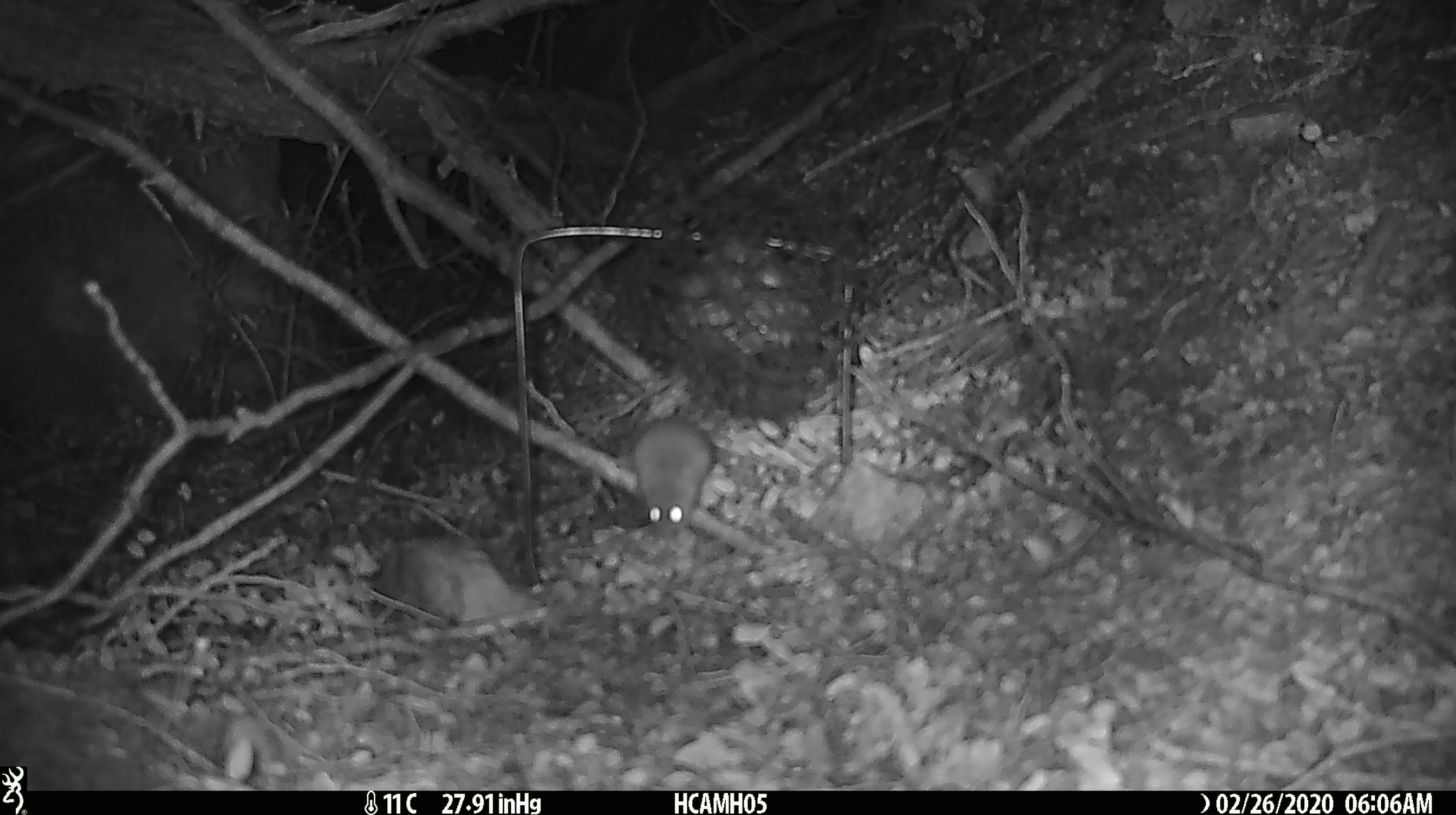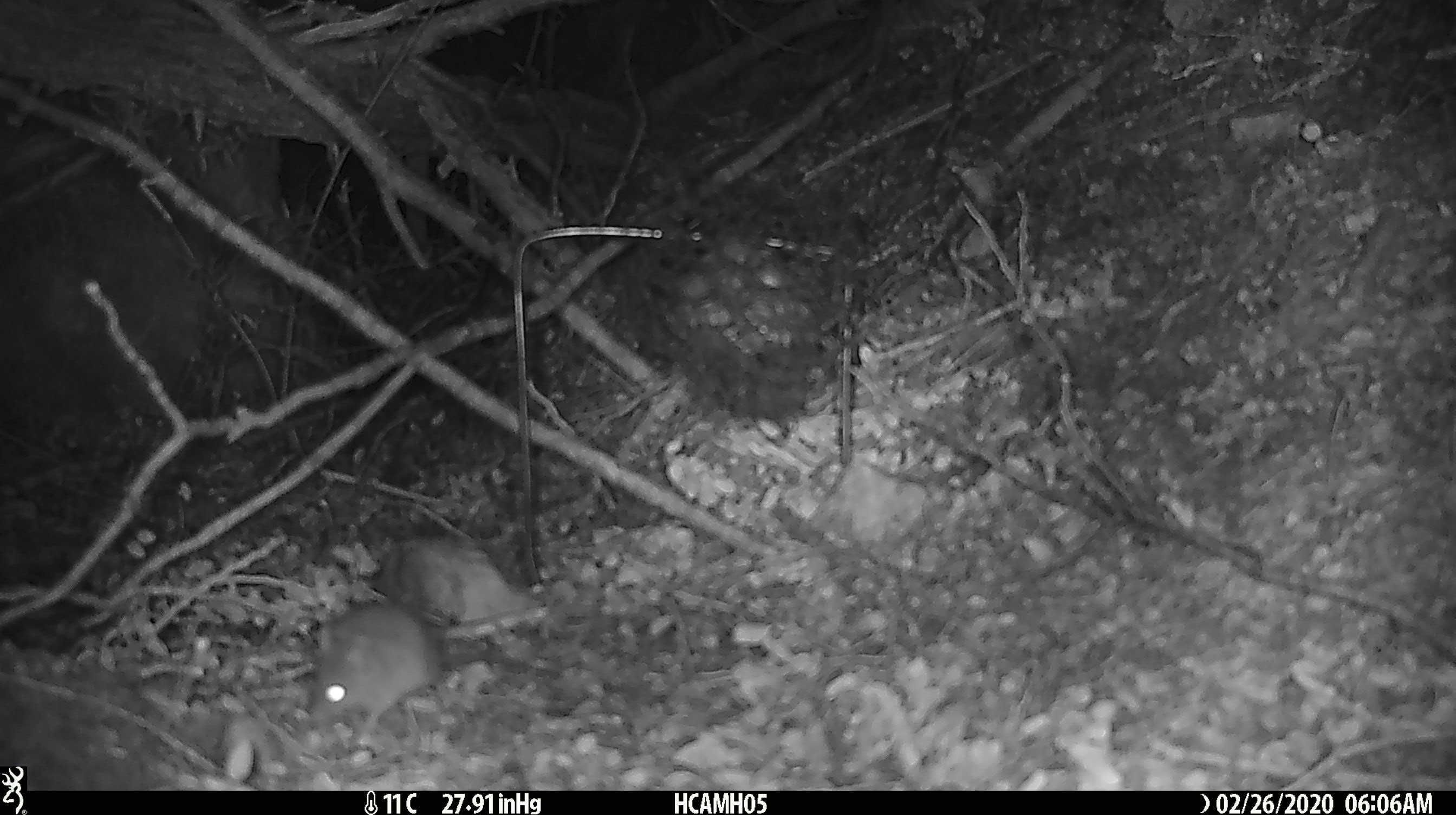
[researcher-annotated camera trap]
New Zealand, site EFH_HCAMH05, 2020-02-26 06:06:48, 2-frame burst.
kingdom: Animalia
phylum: Chordata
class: Mammalia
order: Rodentia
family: Muridae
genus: Mus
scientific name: Mus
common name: mouse